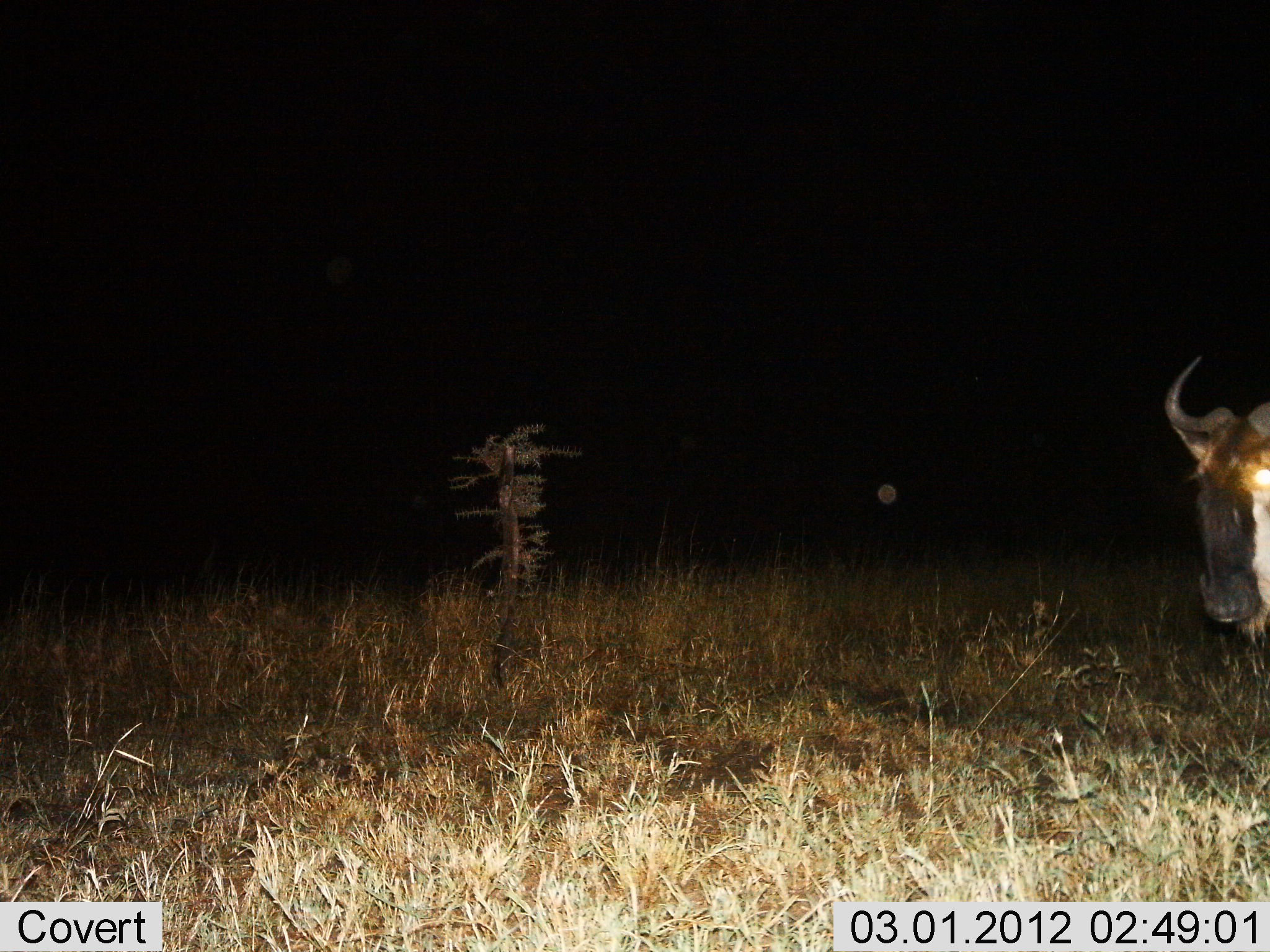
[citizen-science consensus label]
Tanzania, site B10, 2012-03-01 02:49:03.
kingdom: Animalia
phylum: Chordata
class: Mammalia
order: Artiodactyla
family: Bovidae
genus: Connochaetes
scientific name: Connochaetes taurinus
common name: blue wildebeest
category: wildebeest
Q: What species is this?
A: Wildebeest (blue wildebeest) (Connochaetes taurinus).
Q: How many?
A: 1.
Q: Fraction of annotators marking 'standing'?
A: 71%.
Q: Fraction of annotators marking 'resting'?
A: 0%.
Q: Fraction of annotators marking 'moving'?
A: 29%.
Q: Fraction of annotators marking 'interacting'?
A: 0%.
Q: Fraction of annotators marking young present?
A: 0%.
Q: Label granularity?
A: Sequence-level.